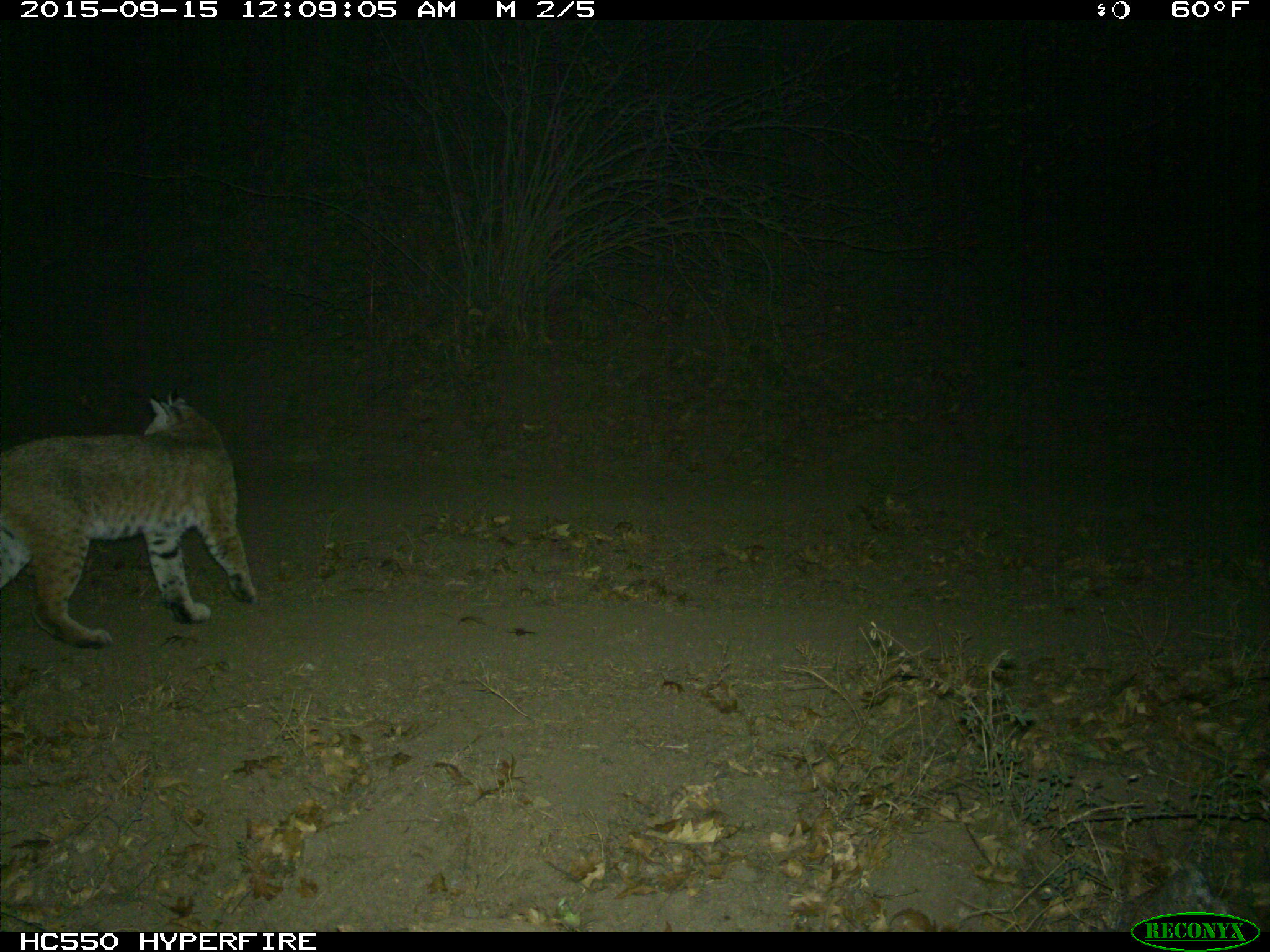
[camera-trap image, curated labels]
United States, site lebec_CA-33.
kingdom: Animalia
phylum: Chordata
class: Mammalia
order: Carnivora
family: Felidae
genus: Lynx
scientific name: Lynx rufus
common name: bobcat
Lynx rufus (bobcat).